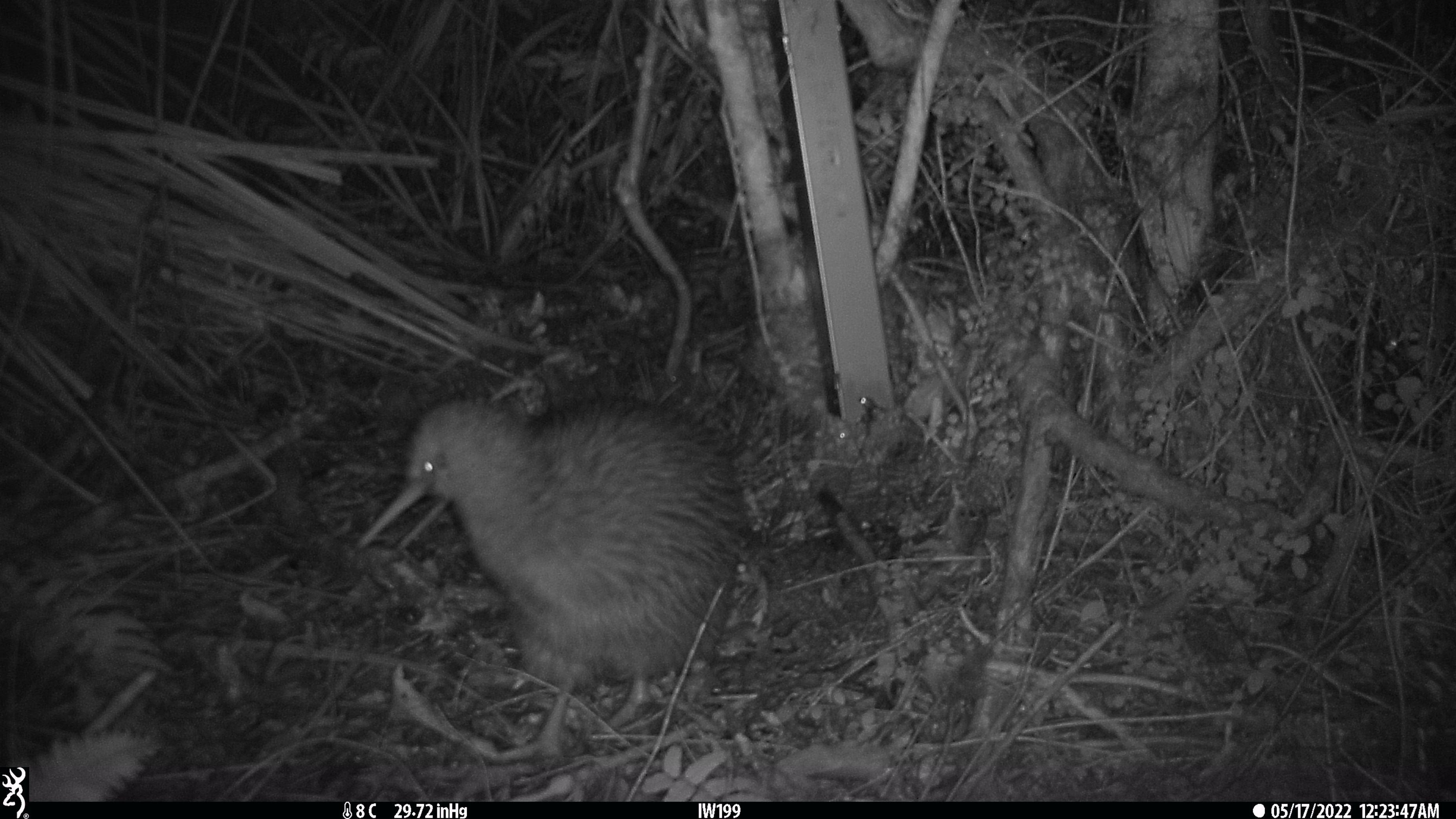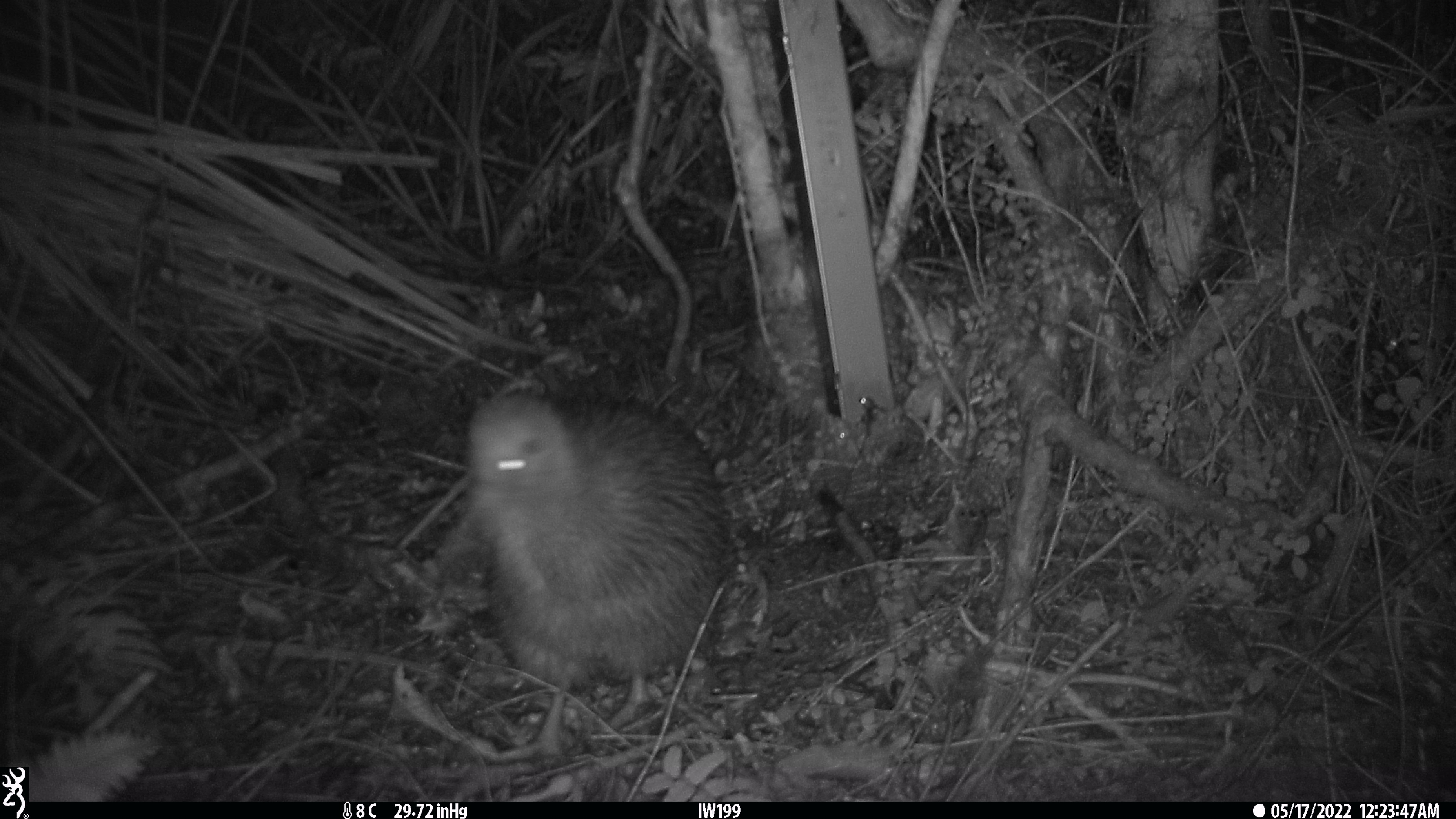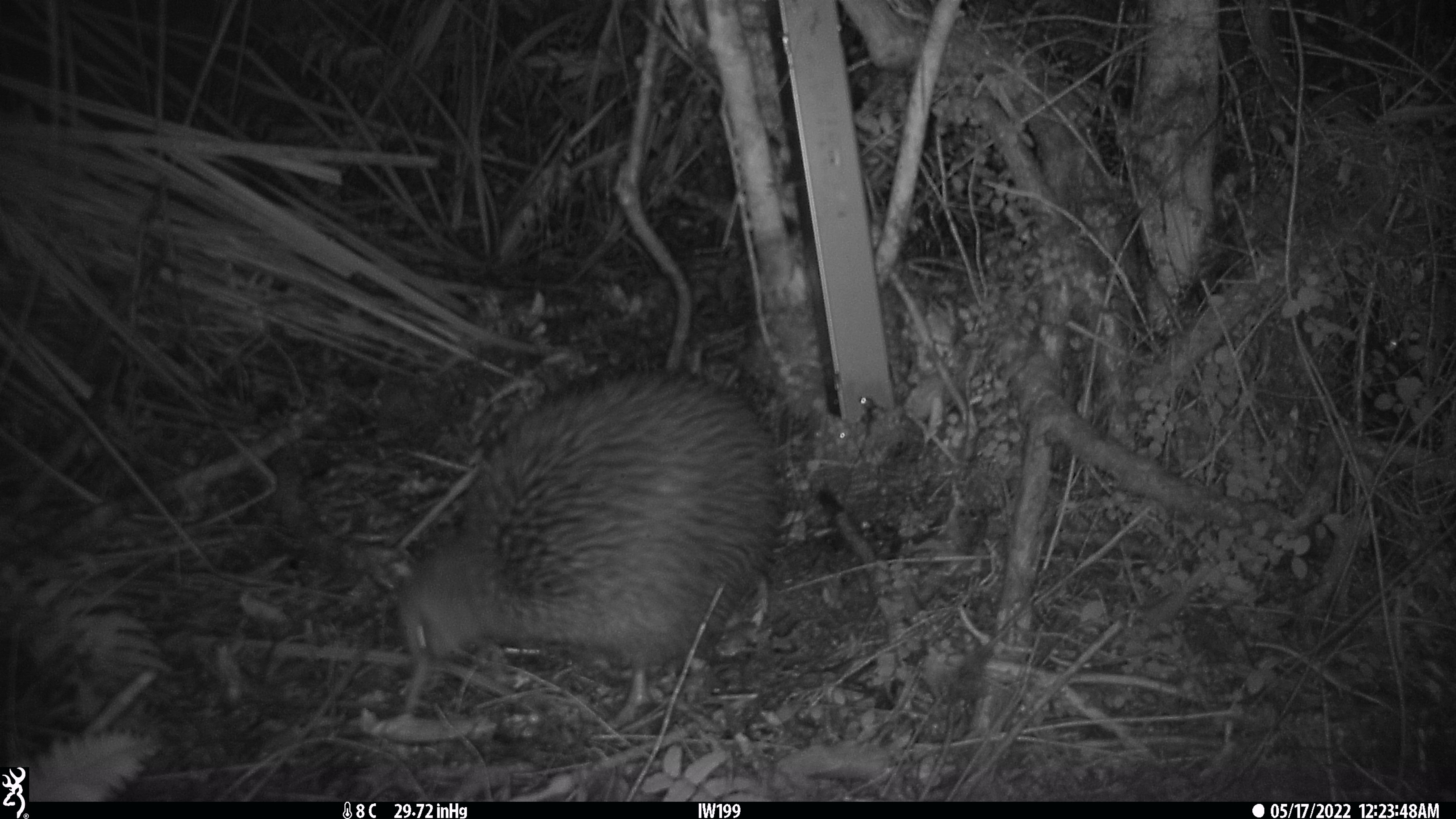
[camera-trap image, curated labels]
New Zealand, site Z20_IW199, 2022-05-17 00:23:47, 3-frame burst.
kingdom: Animalia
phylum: Chordata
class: Aves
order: Apterygiformes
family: Apterygidae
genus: Apteryx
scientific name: Apteryx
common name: kiwi